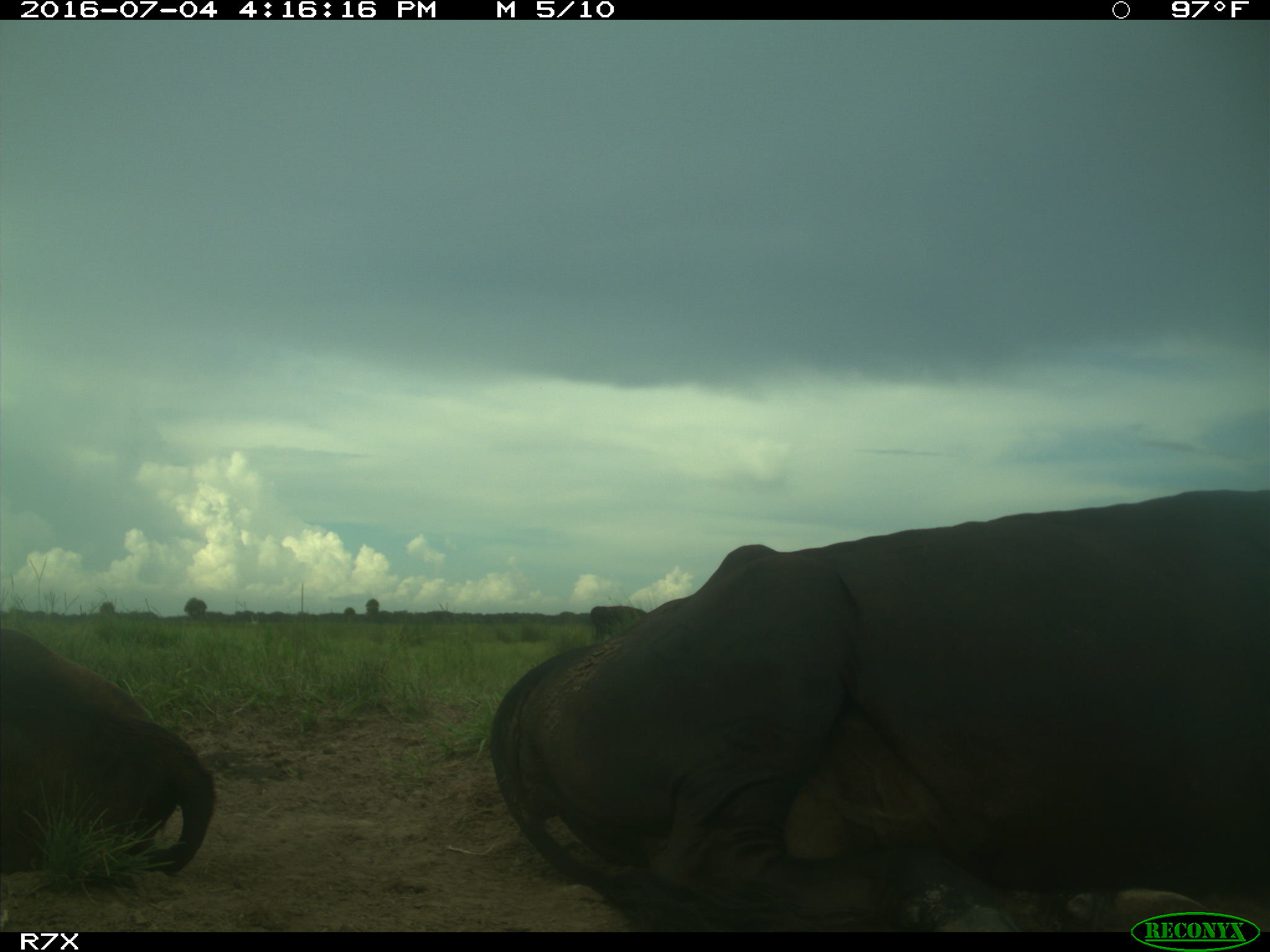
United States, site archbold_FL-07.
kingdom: Animalia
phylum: Chordata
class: Mammalia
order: Artiodactyla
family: Bovidae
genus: Bos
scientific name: Bos taurus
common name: domestic cow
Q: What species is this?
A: Bos taurus (domestic cow).